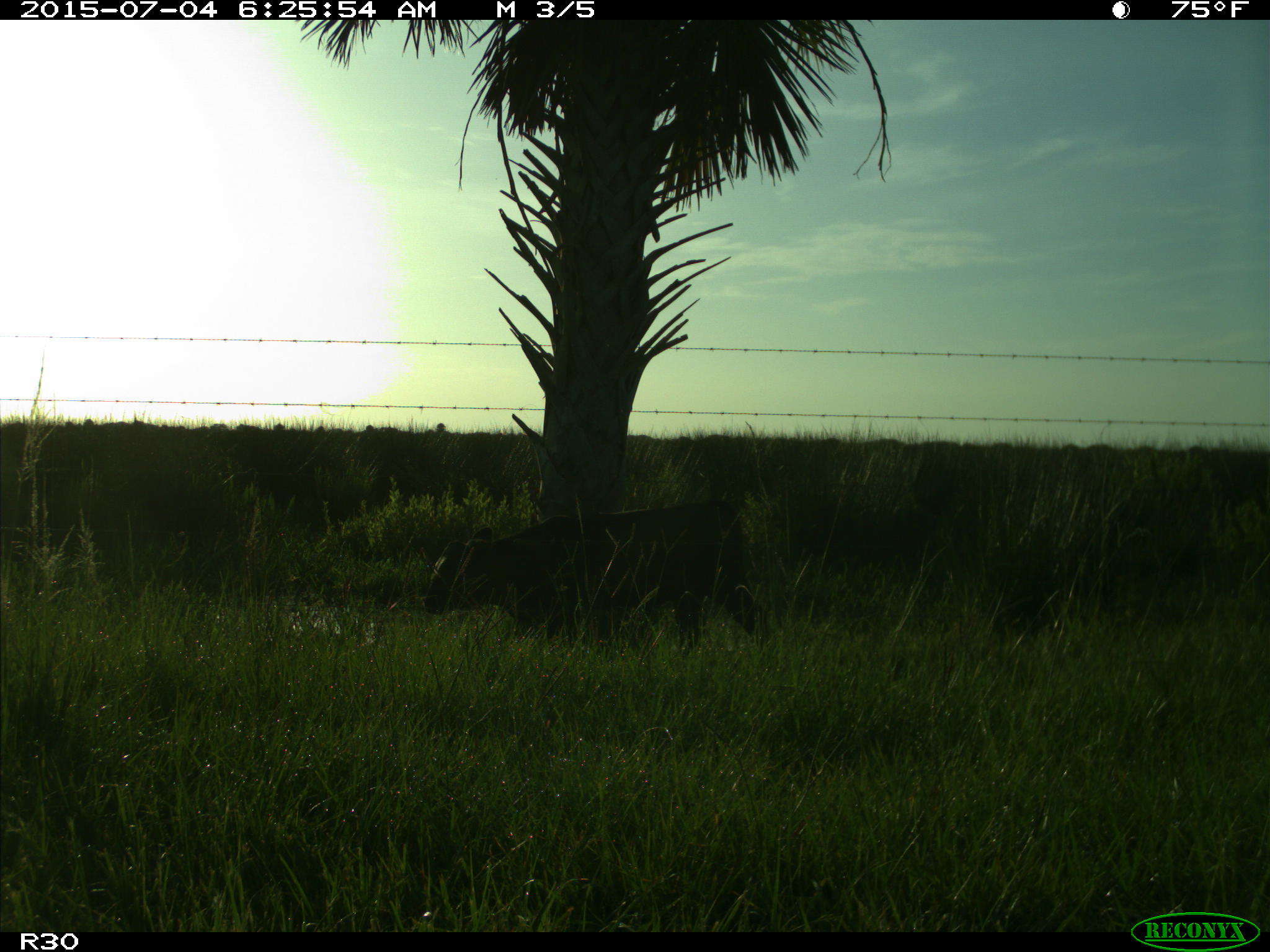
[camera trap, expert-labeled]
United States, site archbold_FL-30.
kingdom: Animalia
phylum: Chordata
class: Mammalia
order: Artiodactyla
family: Bovidae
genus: Bos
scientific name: Bos taurus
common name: domestic cow